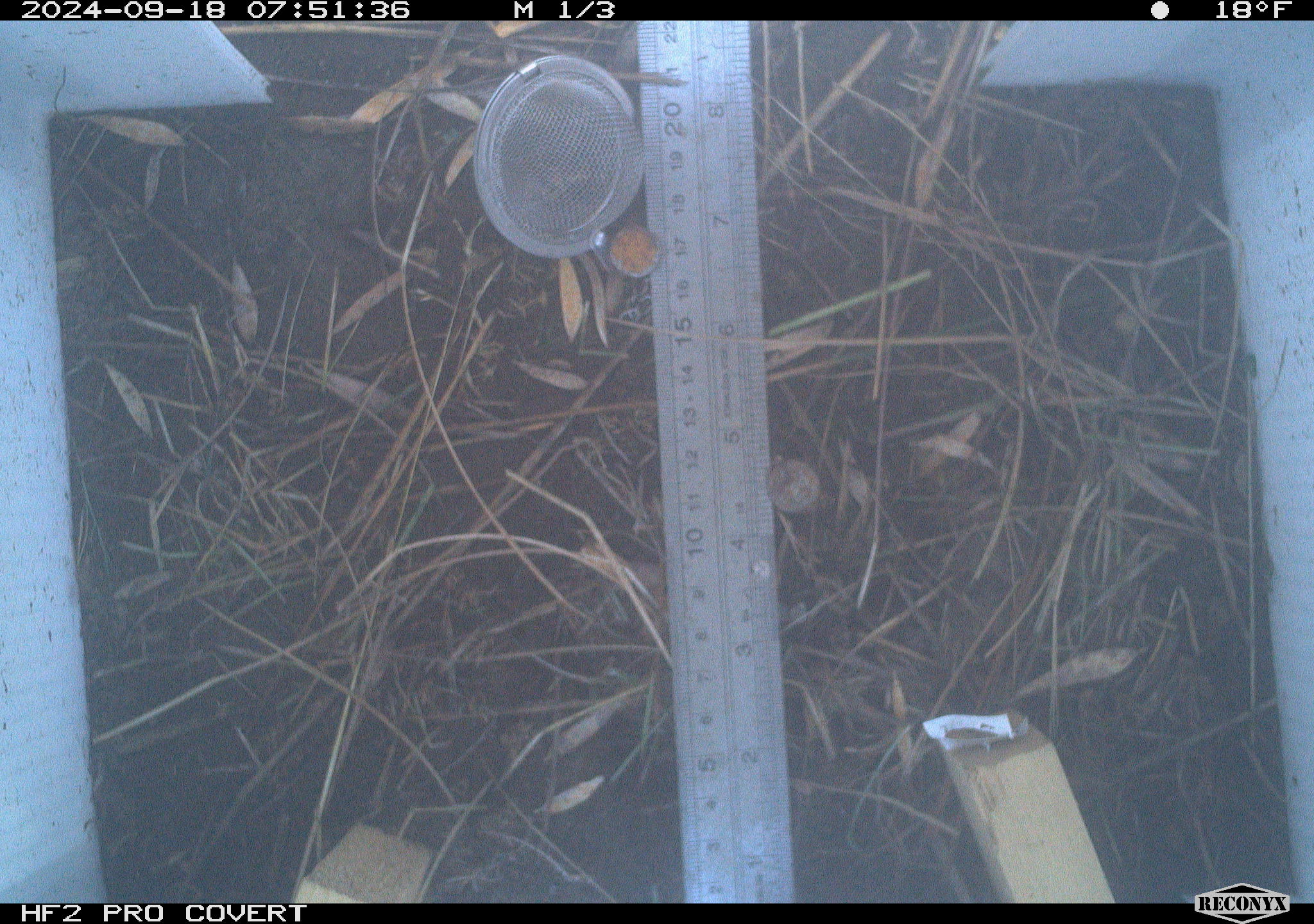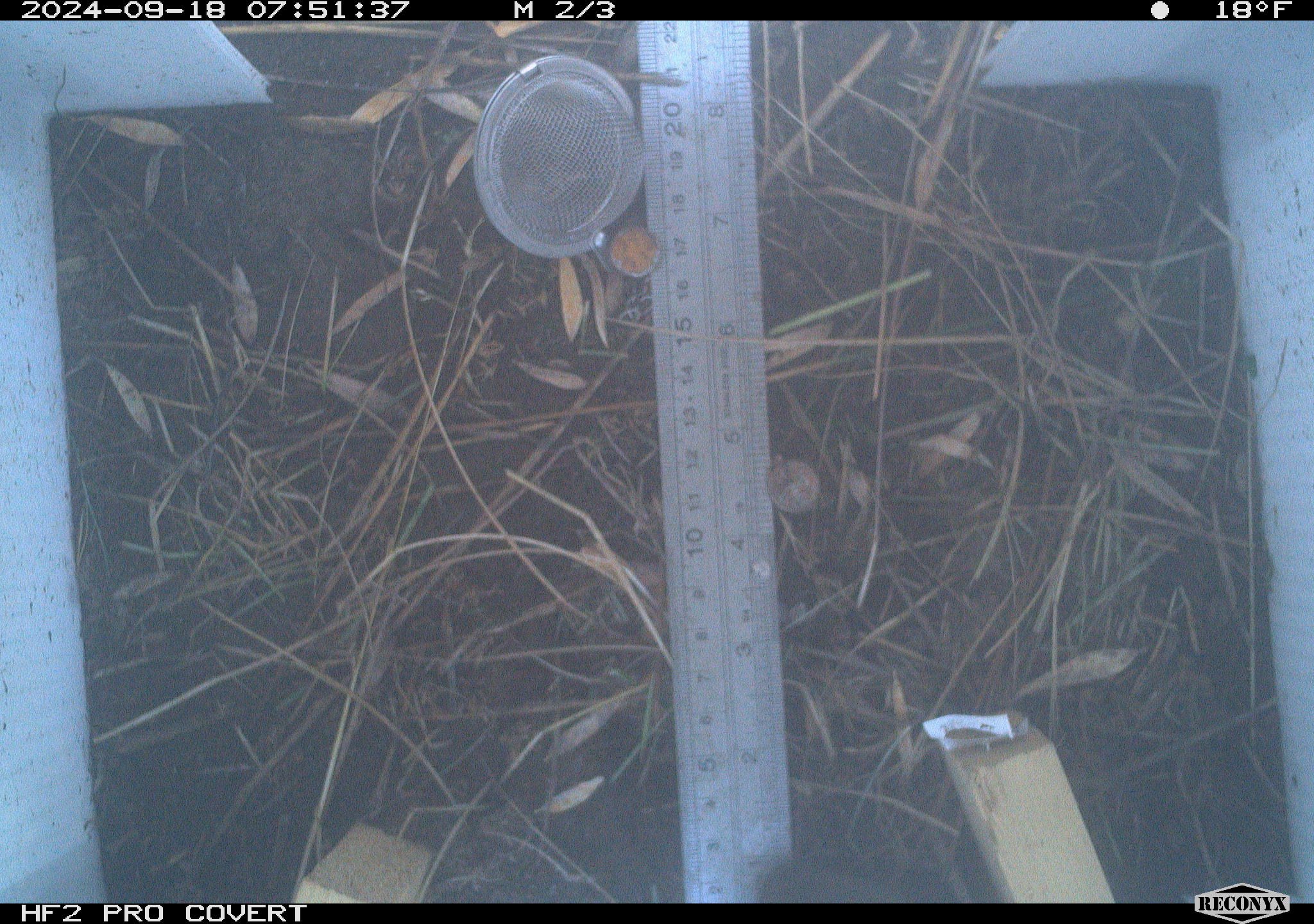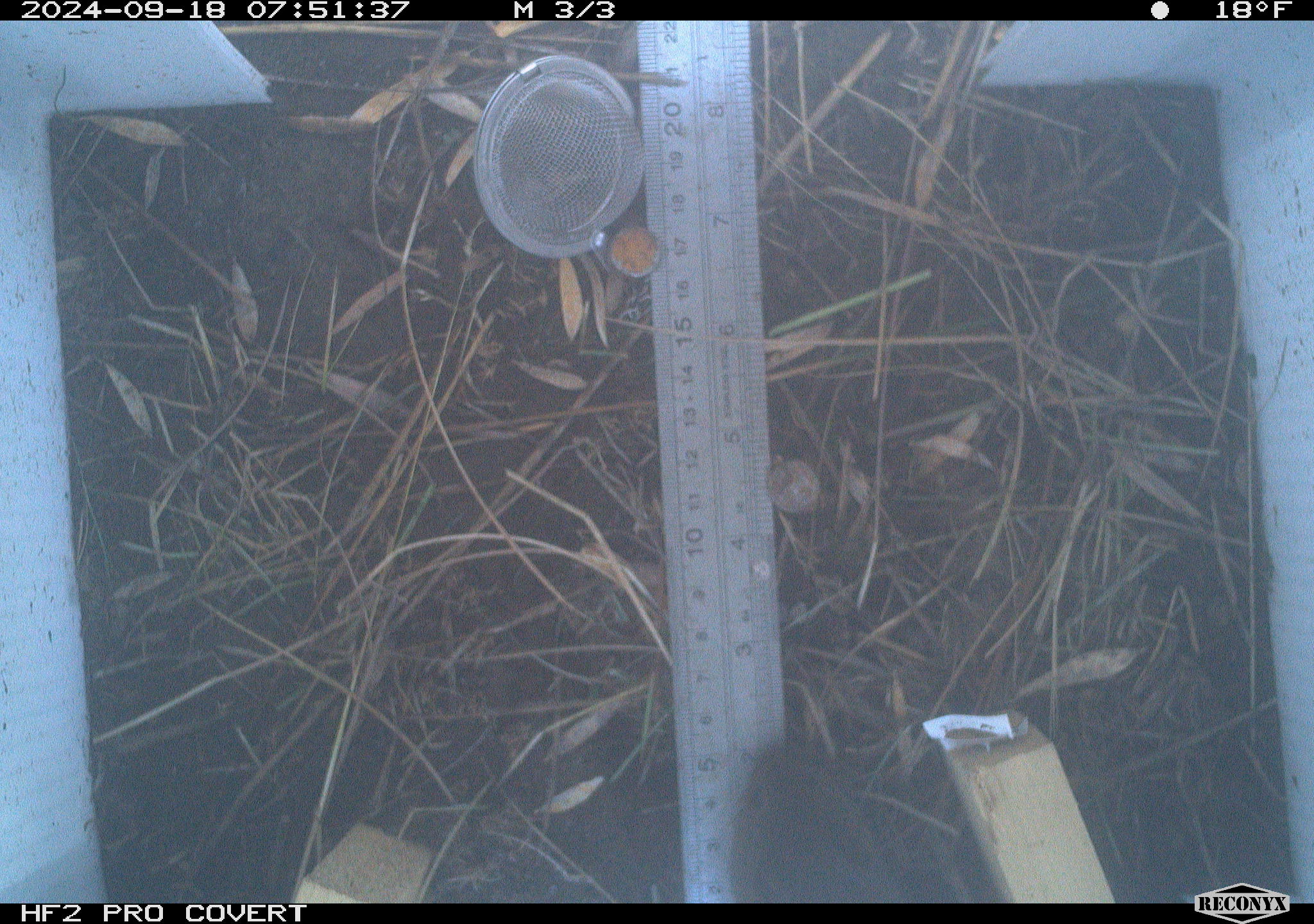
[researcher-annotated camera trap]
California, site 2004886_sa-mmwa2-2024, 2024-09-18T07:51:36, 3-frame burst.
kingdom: Animalia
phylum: Chordata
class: Mammalia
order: Rodentia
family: Cricetidae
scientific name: Arvicolinae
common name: voles, lemmings, and muskrats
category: arvicolinae subfamily